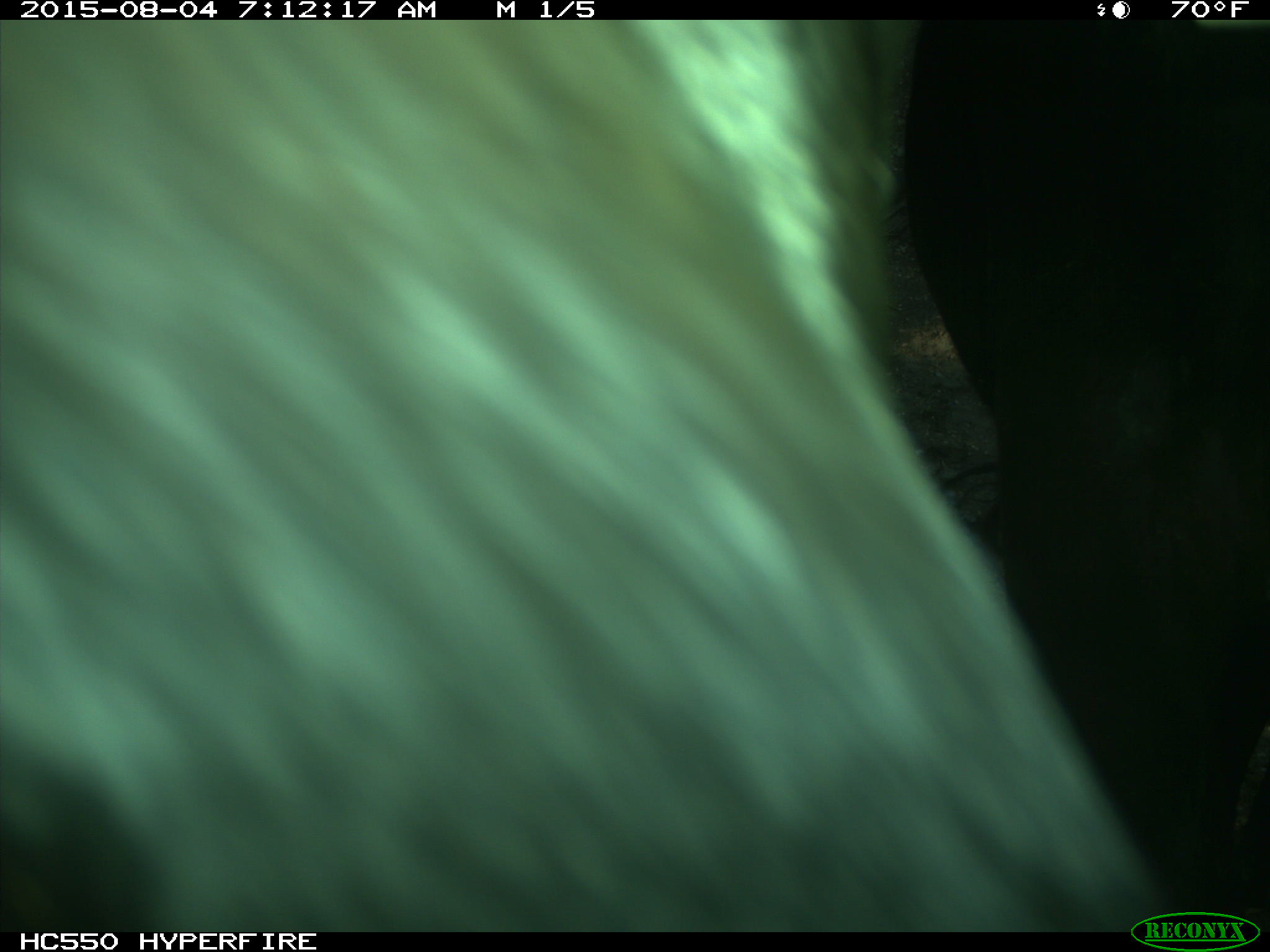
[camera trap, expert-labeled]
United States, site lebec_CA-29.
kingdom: Animalia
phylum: Chordata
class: Mammalia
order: Artiodactyla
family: Bovidae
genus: Bos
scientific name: Bos taurus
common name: domestic cow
Bos taurus (domestic cow).